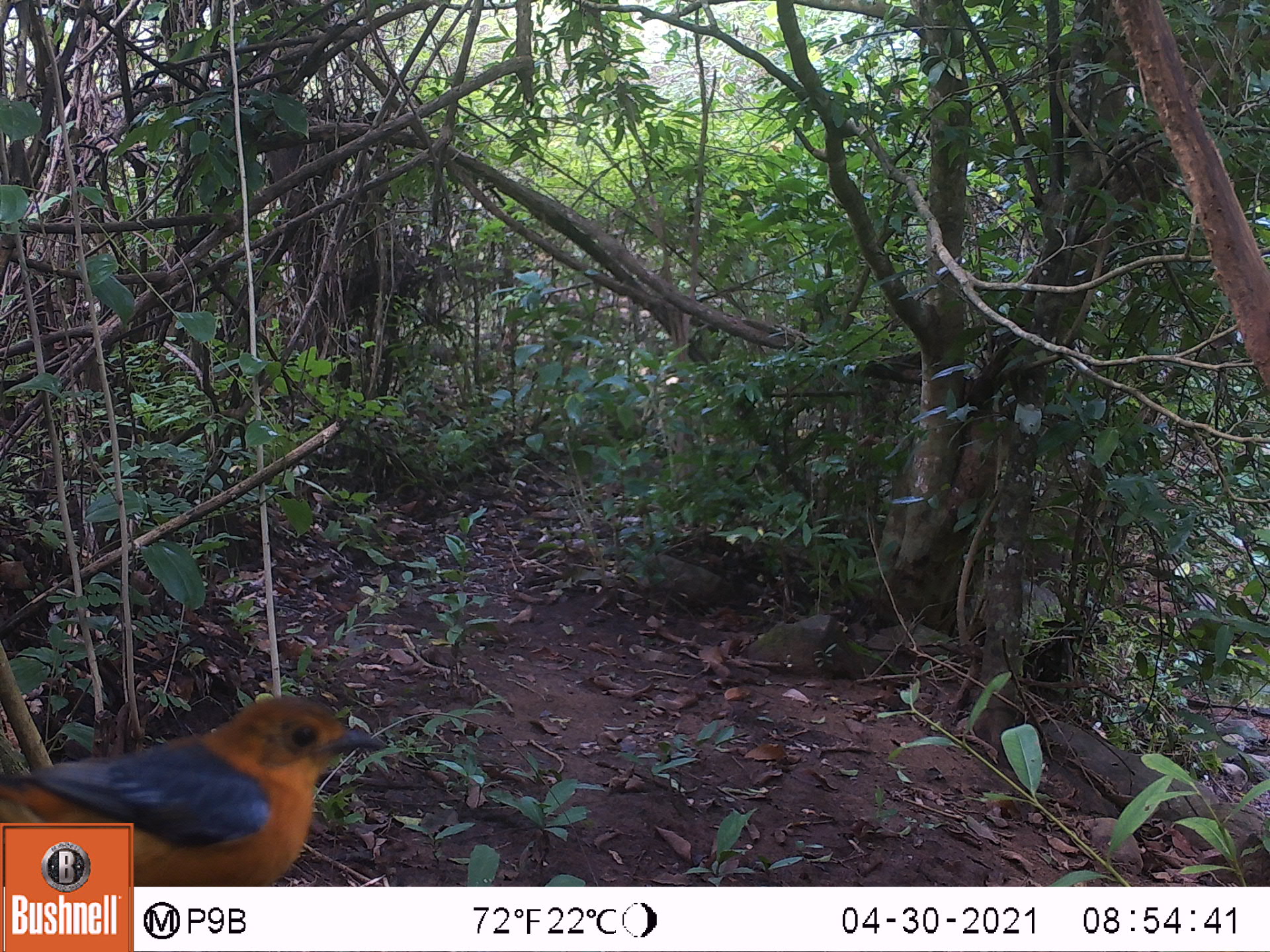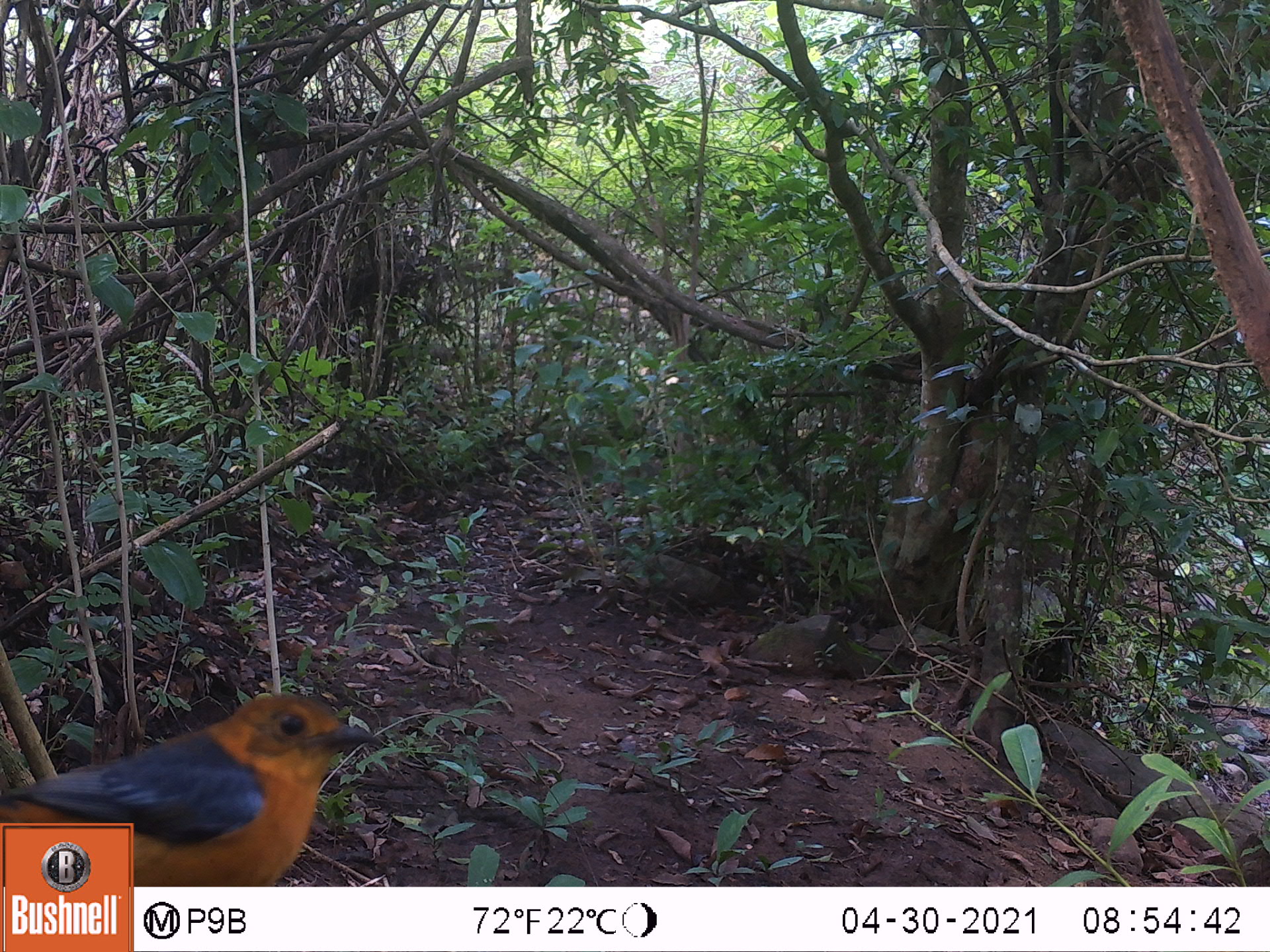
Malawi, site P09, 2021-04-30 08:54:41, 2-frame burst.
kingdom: Animalia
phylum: Chordata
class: Aves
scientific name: Aves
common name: bird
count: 1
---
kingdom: Animalia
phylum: Chordata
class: Mammalia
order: Primates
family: Cercopithecidae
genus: Papio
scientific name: Papio cynocephalus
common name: yellow baboon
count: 1